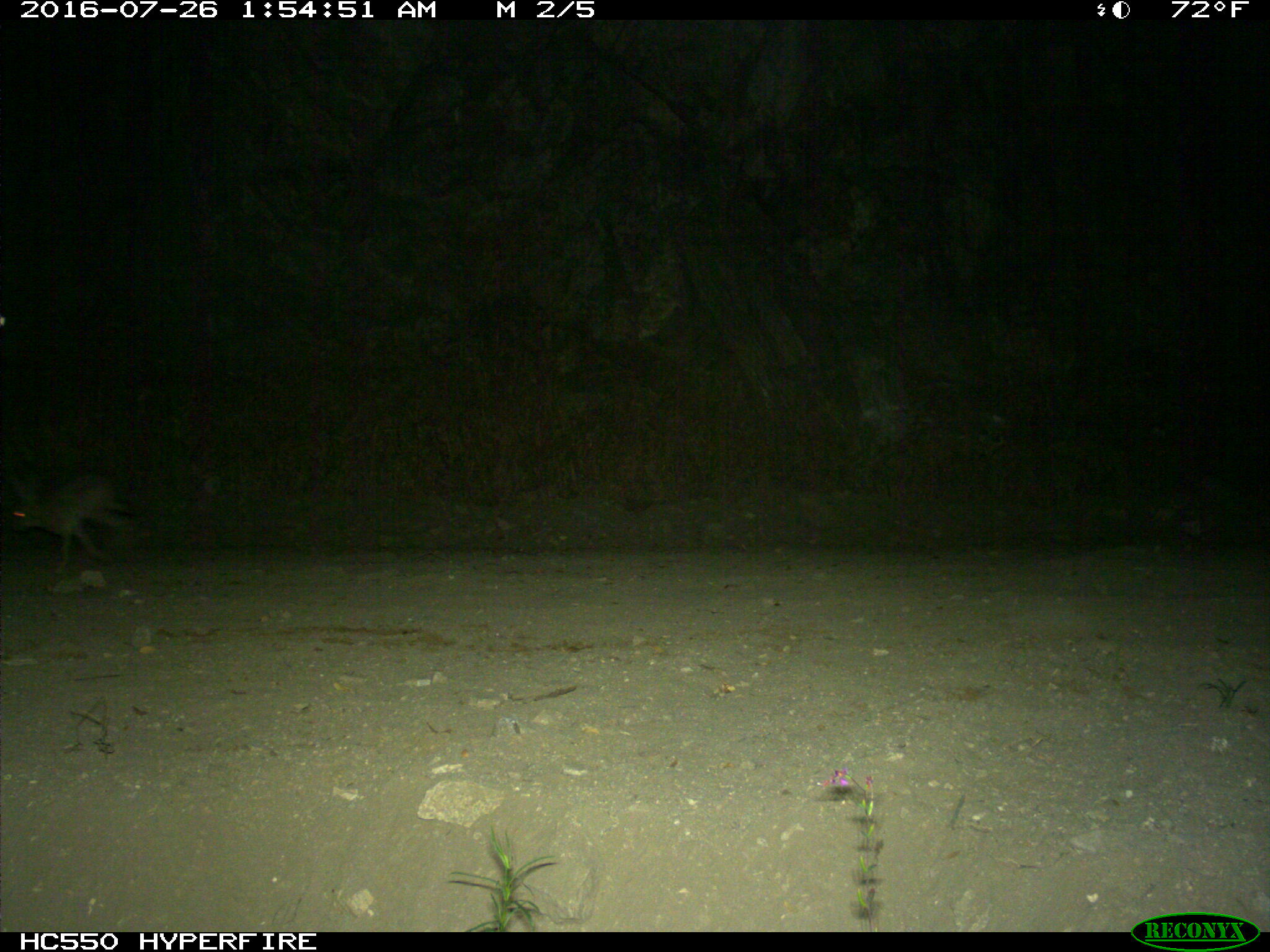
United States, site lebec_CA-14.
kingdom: Animalia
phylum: Chordata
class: Mammalia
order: Lagomorpha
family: Leporidae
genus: Lepus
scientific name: Lepus californicus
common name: black-tailed jackrabbit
Lepus californicus (black-tailed jackrabbit).